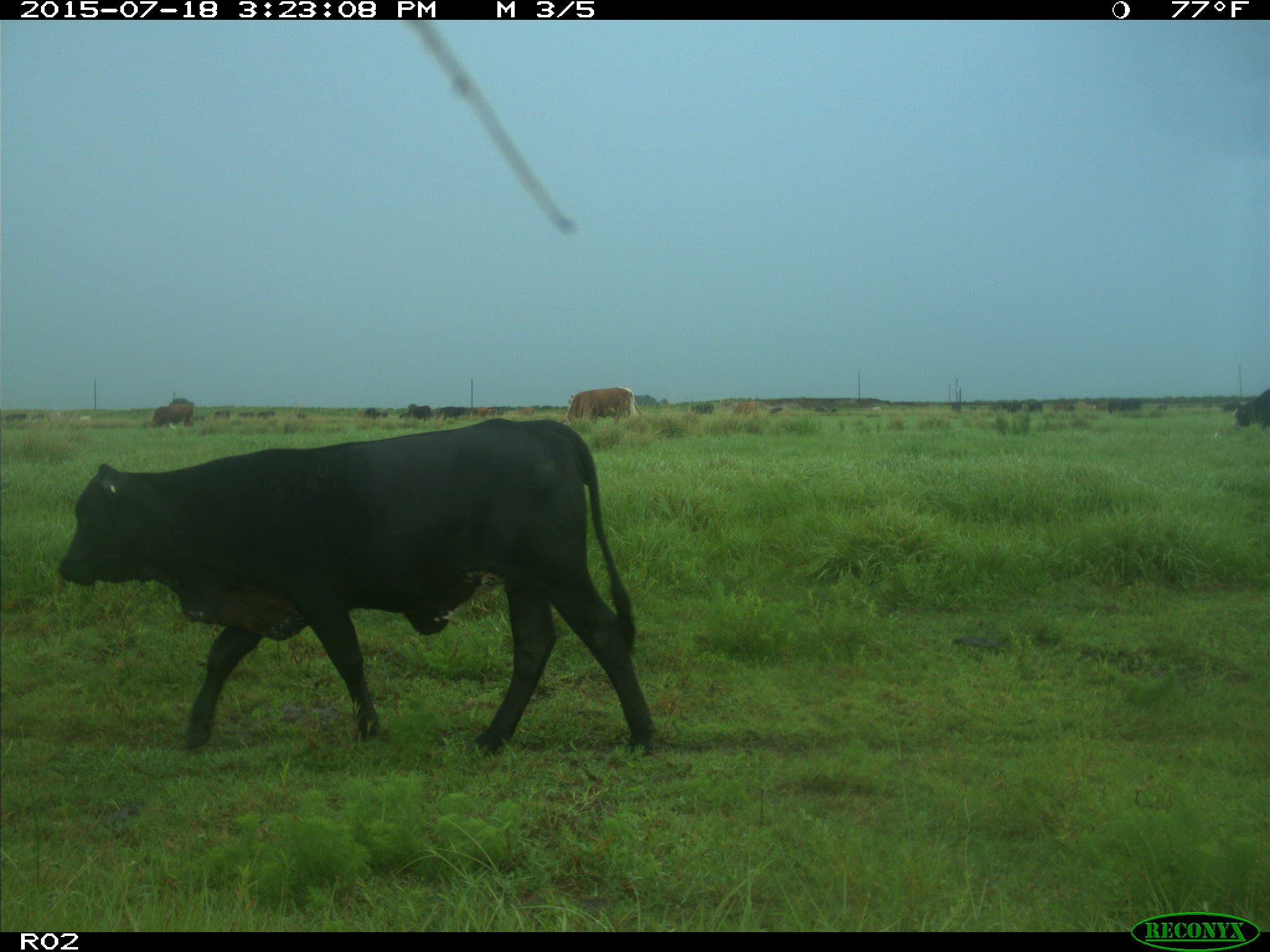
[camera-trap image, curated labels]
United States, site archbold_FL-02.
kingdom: Animalia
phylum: Chordata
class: Mammalia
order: Artiodactyla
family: Bovidae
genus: Bos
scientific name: Bos taurus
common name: domestic cow